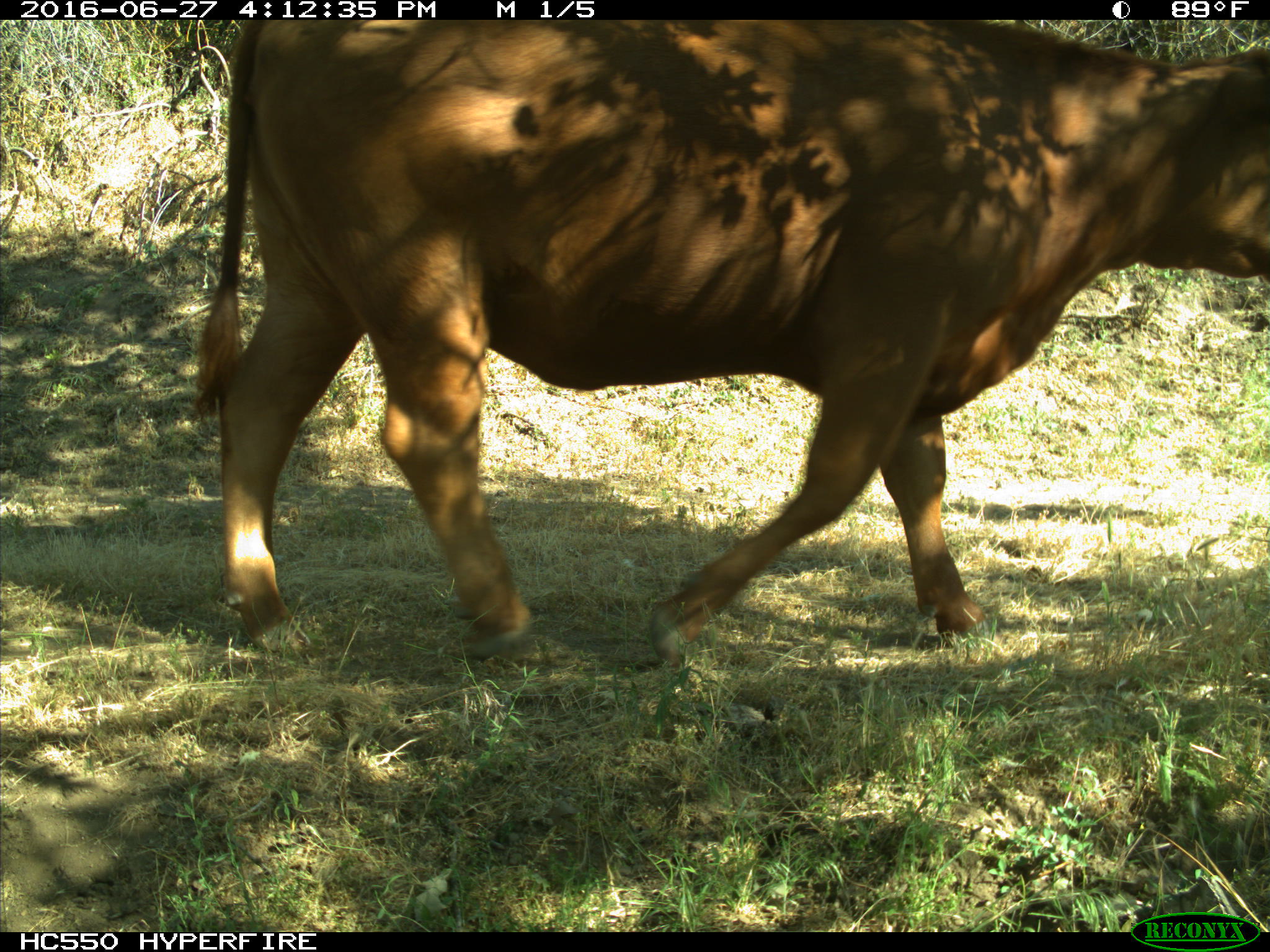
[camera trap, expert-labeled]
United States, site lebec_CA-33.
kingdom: Animalia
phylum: Chordata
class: Mammalia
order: Artiodactyla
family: Bovidae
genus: Bos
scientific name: Bos taurus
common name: domestic cow